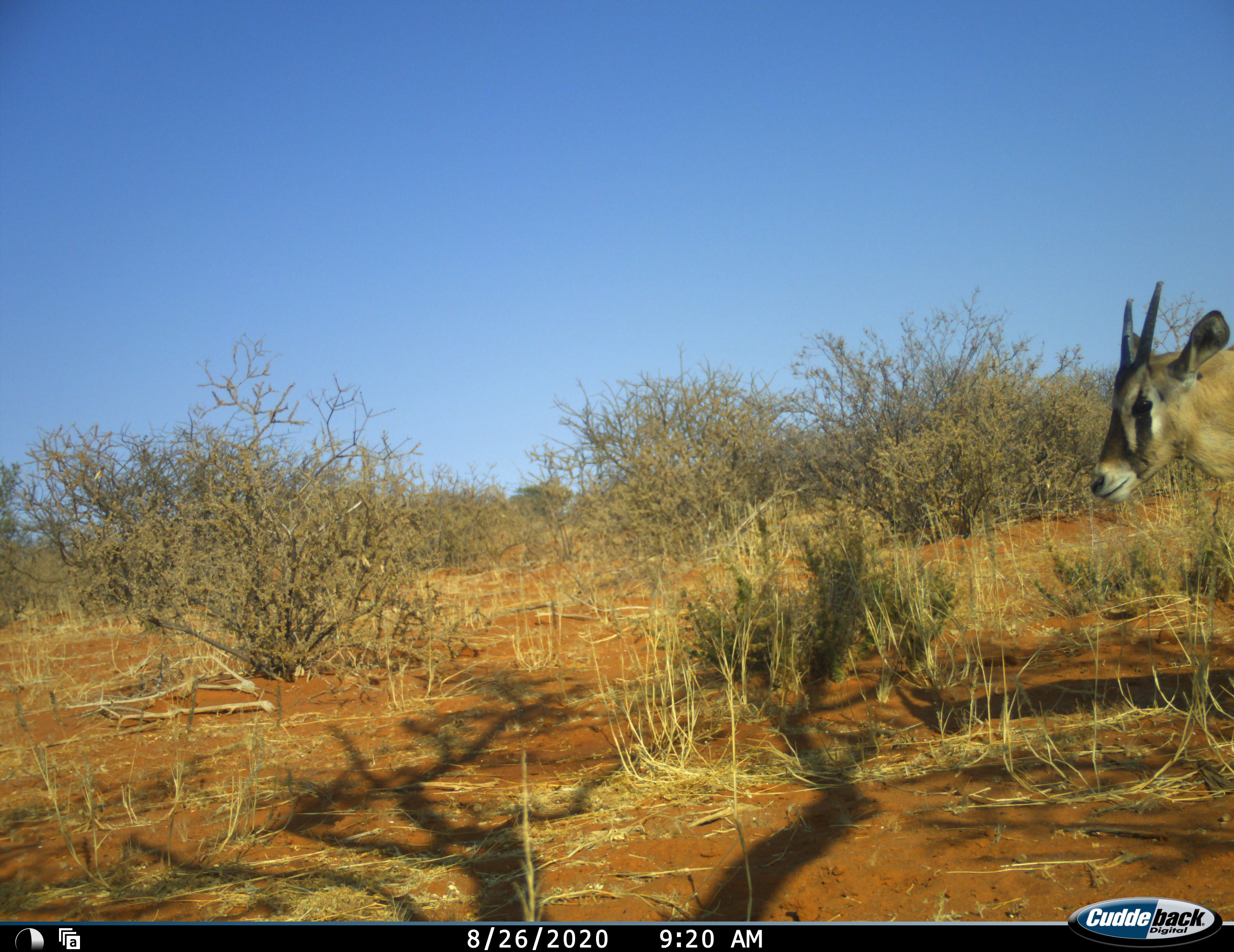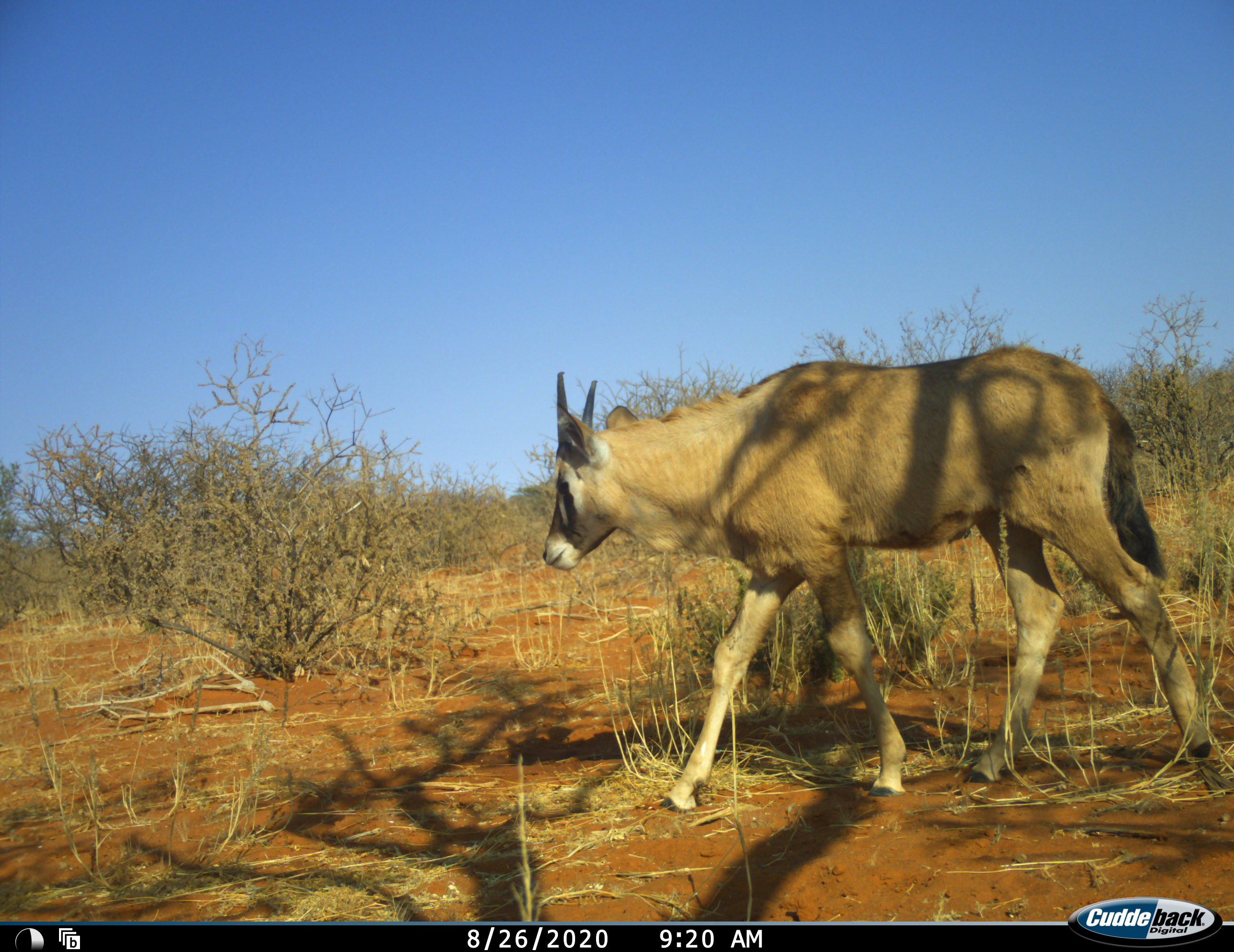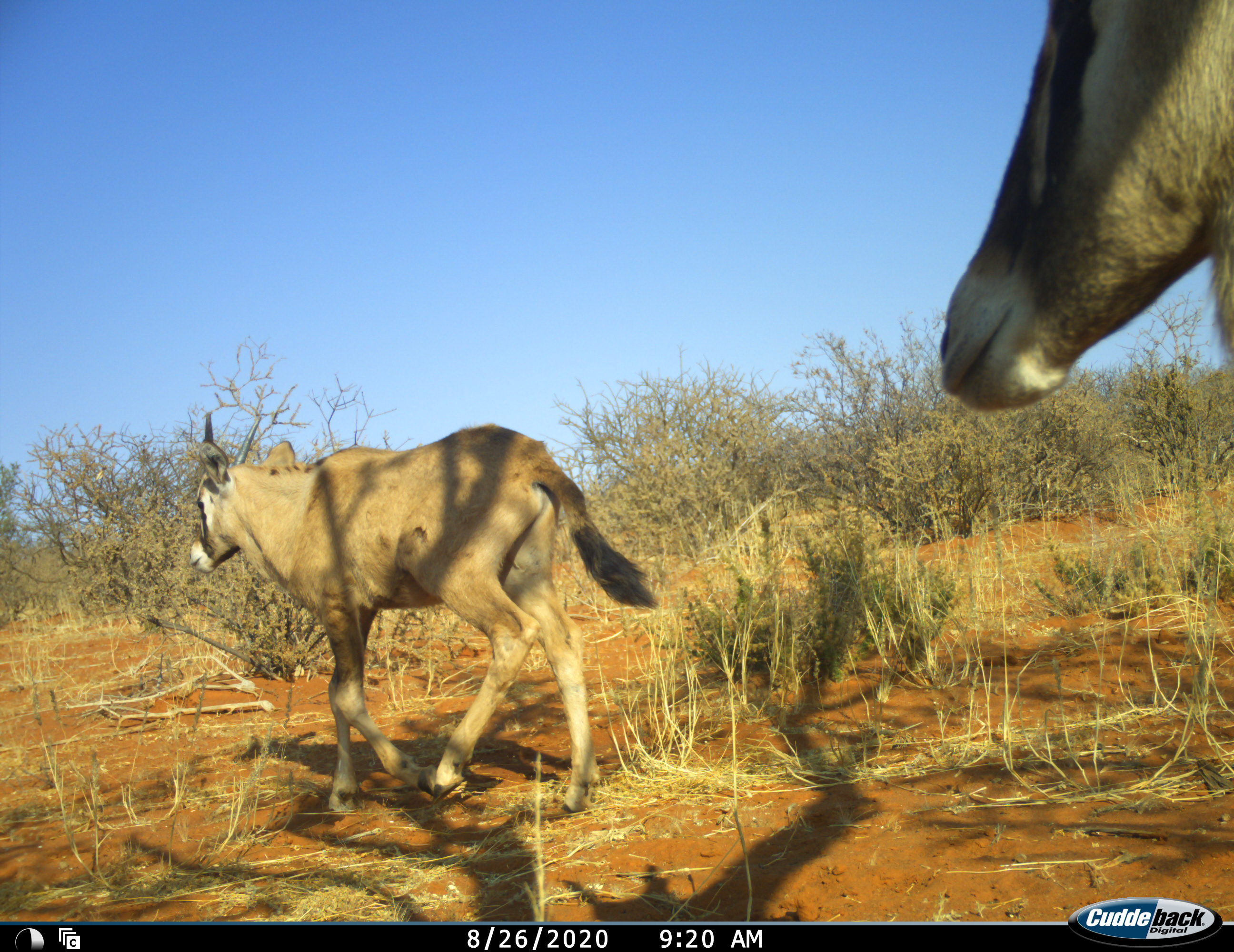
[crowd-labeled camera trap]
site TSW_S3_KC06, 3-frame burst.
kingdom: Animalia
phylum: Chordata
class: Mammalia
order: Artiodactyla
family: Bovidae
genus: Oryx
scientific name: Oryx gazella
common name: gemsbok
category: oryx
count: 2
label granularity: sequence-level